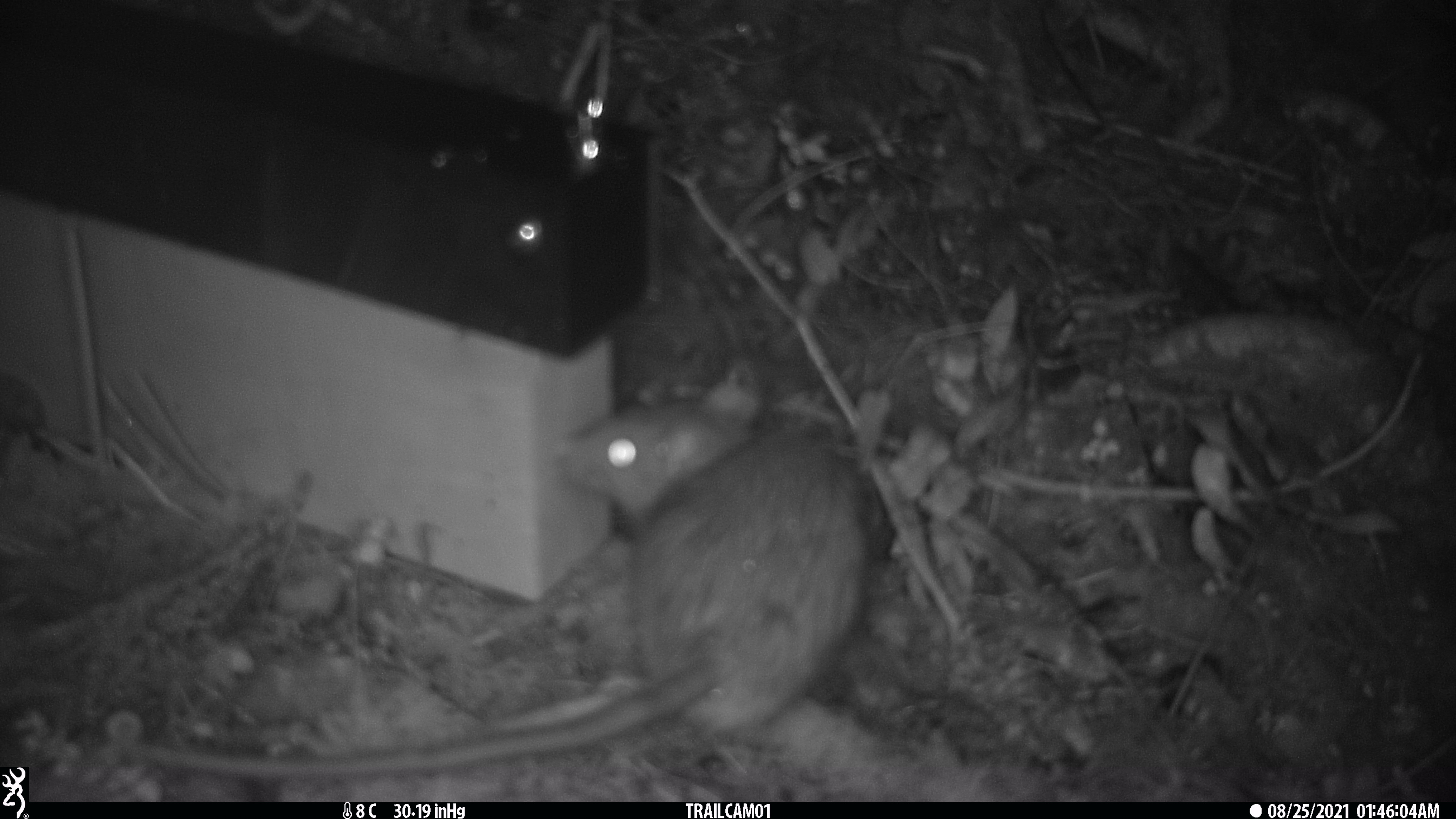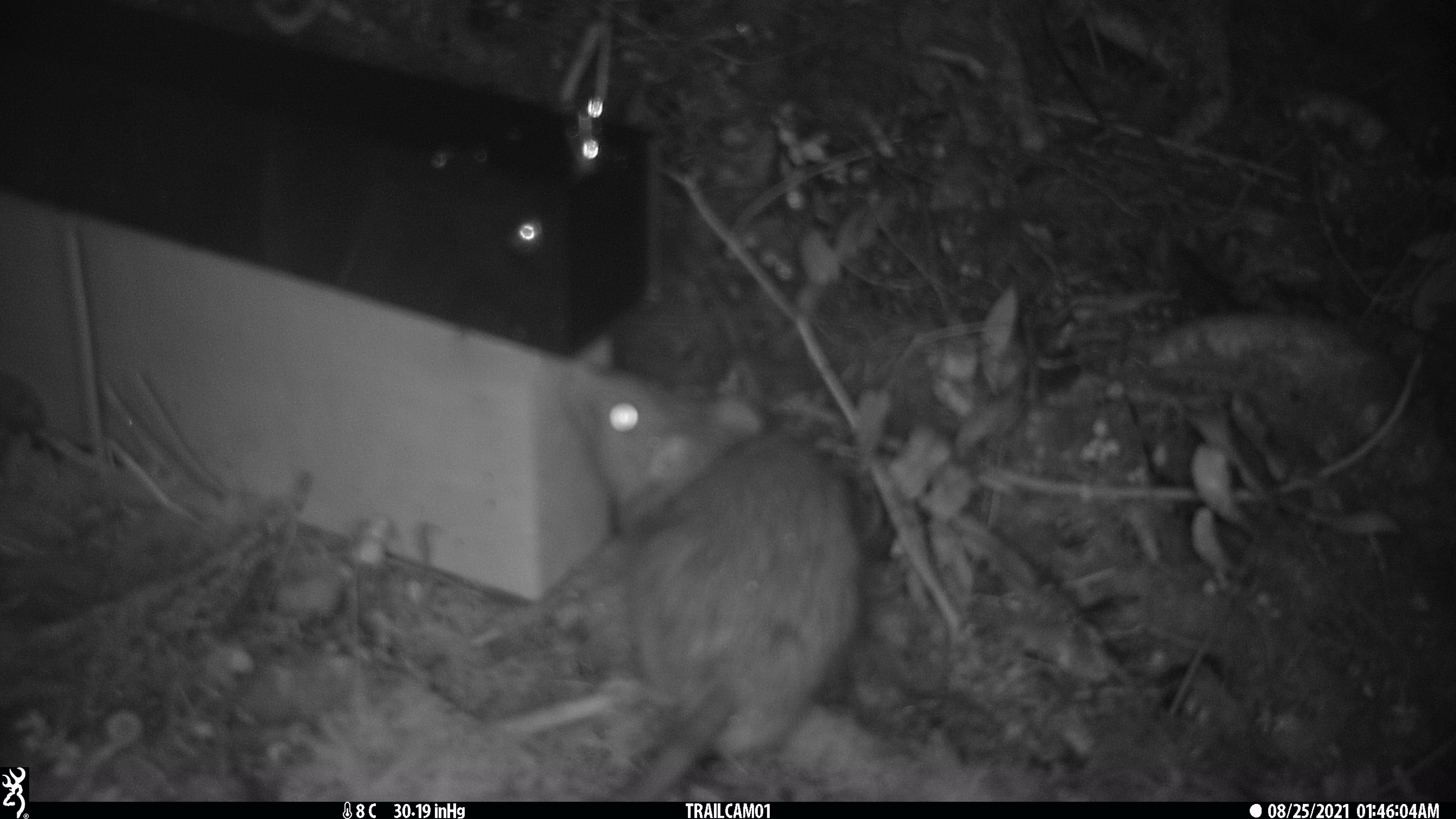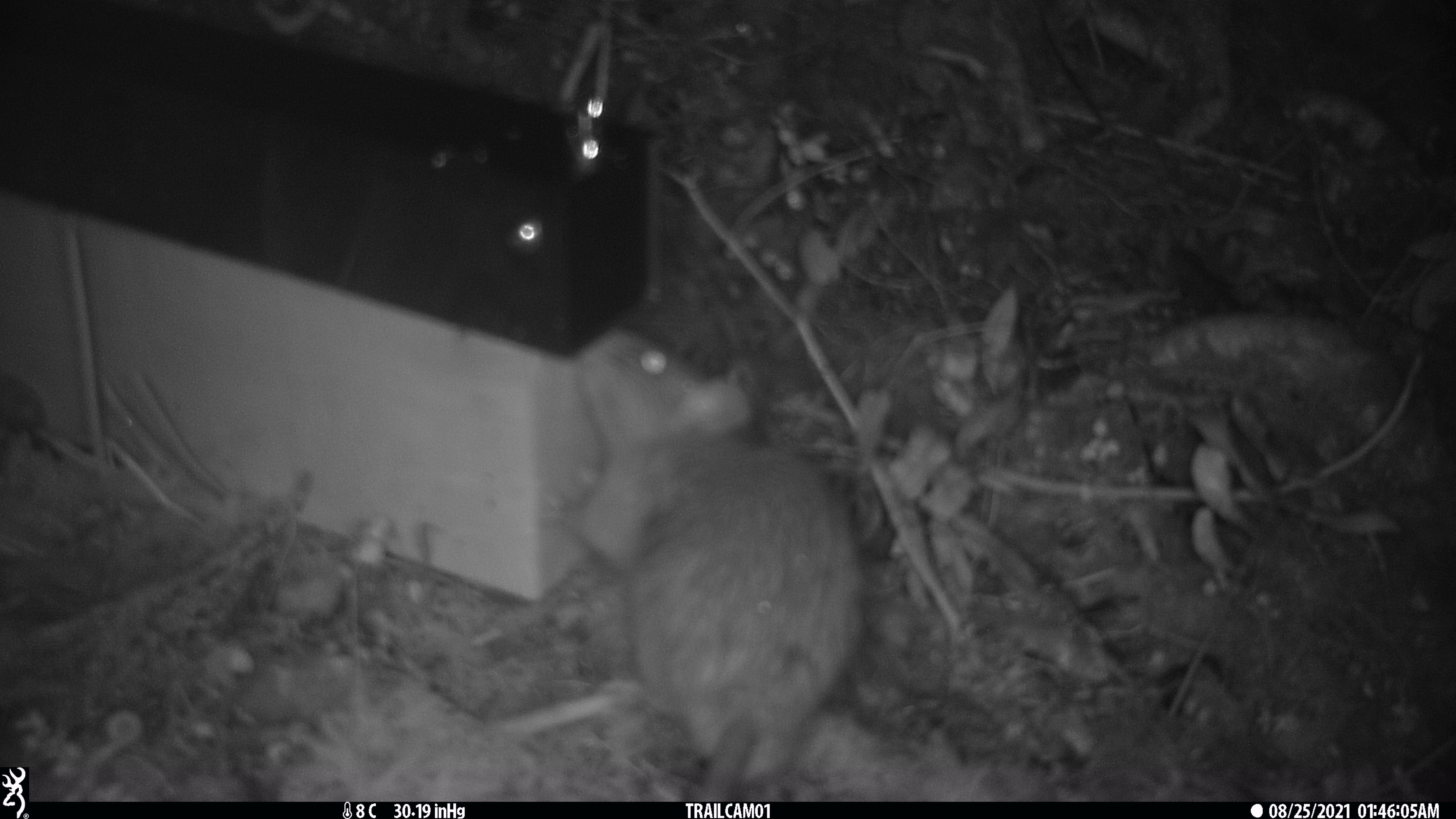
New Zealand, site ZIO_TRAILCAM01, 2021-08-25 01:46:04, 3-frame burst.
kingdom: Animalia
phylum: Chordata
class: Mammalia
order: Rodentia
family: Muridae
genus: Rattus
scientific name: Rattus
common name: rat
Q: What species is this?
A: Rat (Rattus).